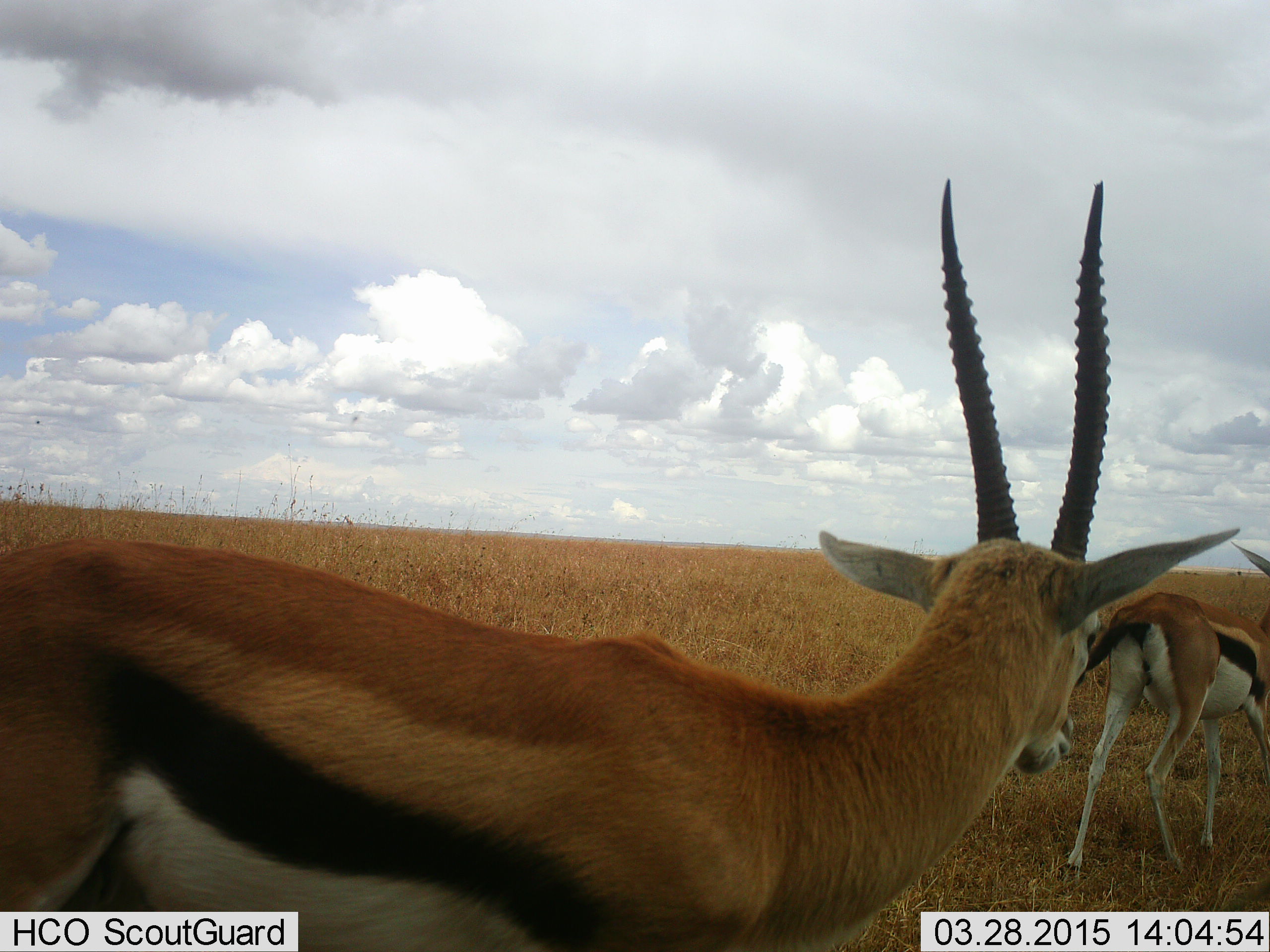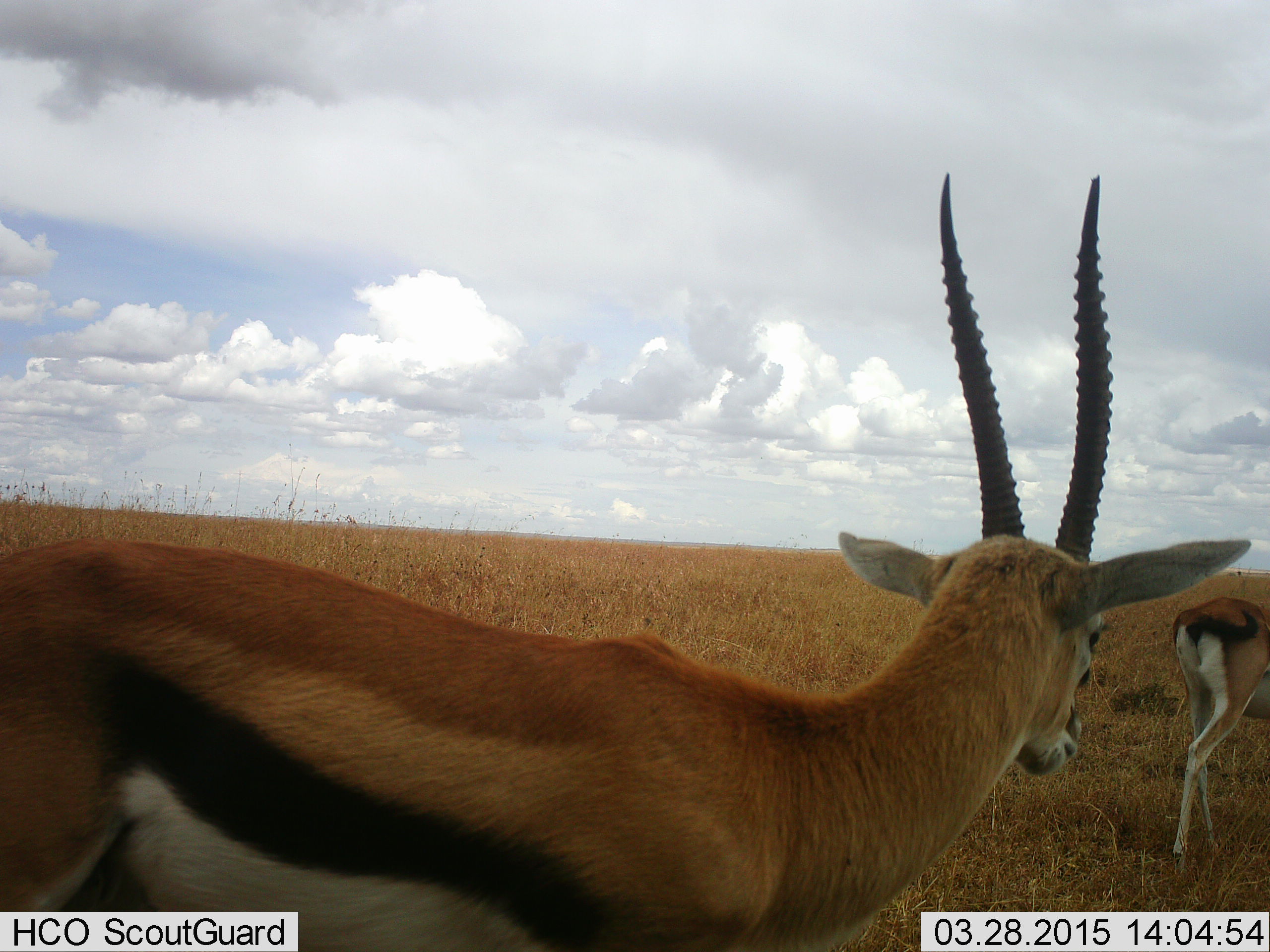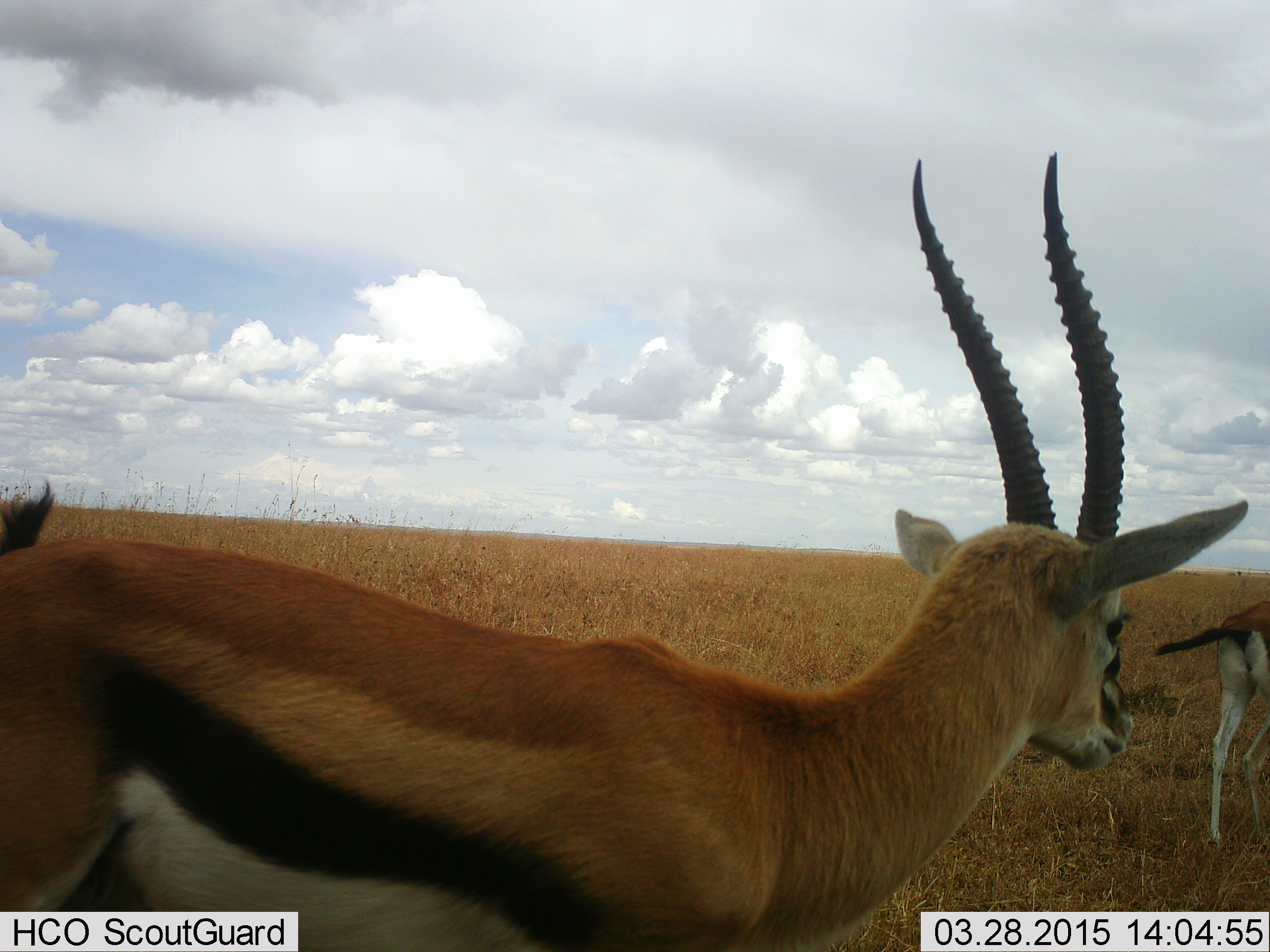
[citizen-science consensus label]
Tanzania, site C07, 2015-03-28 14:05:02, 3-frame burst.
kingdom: Animalia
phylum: Chordata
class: Mammalia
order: Artiodactyla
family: Bovidae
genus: Eudorcas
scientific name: Eudorcas thomsonii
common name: thomson's gazelle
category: gazellethomsons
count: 2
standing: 70%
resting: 0%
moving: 90%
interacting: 0%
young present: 0%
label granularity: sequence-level